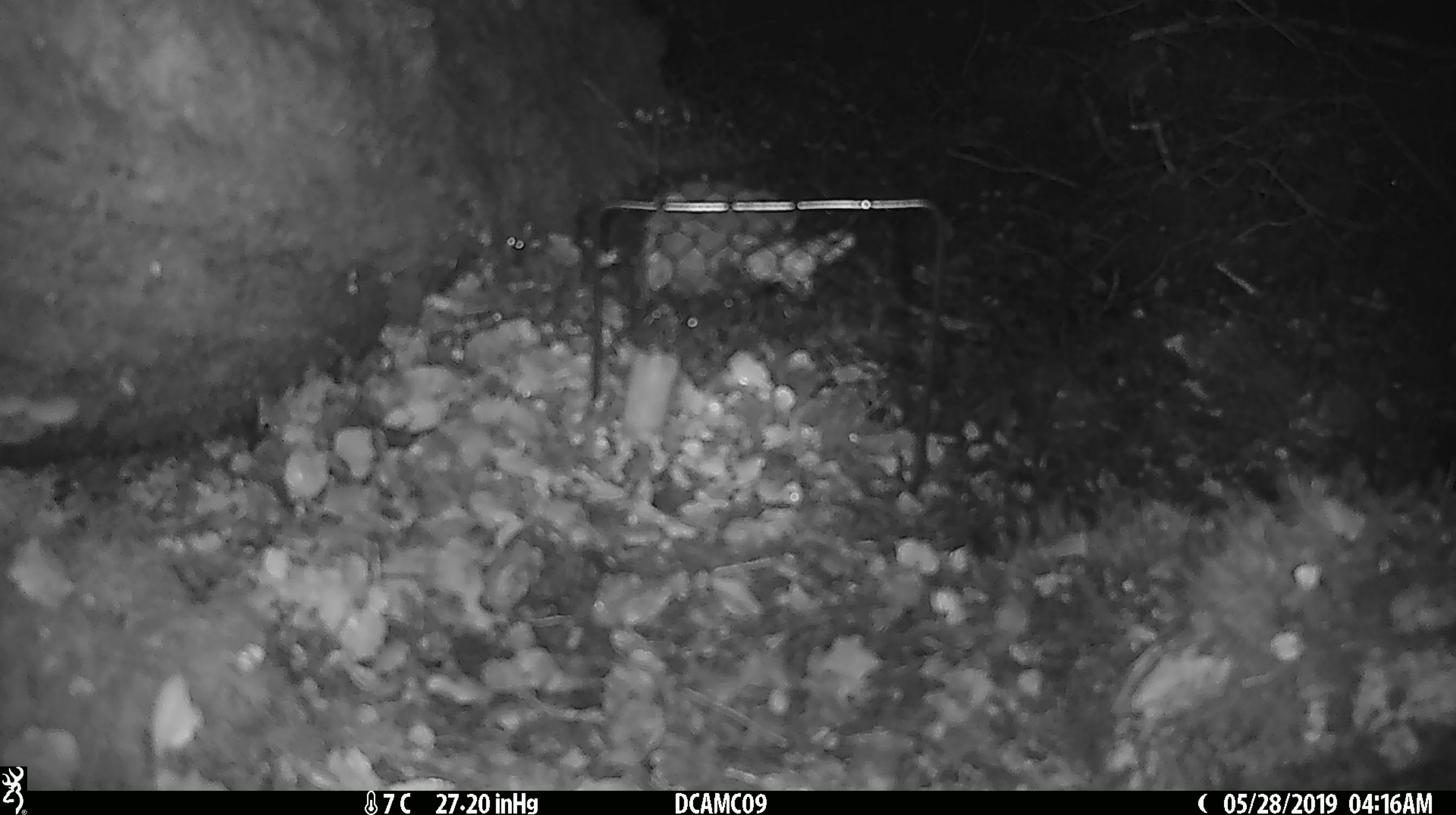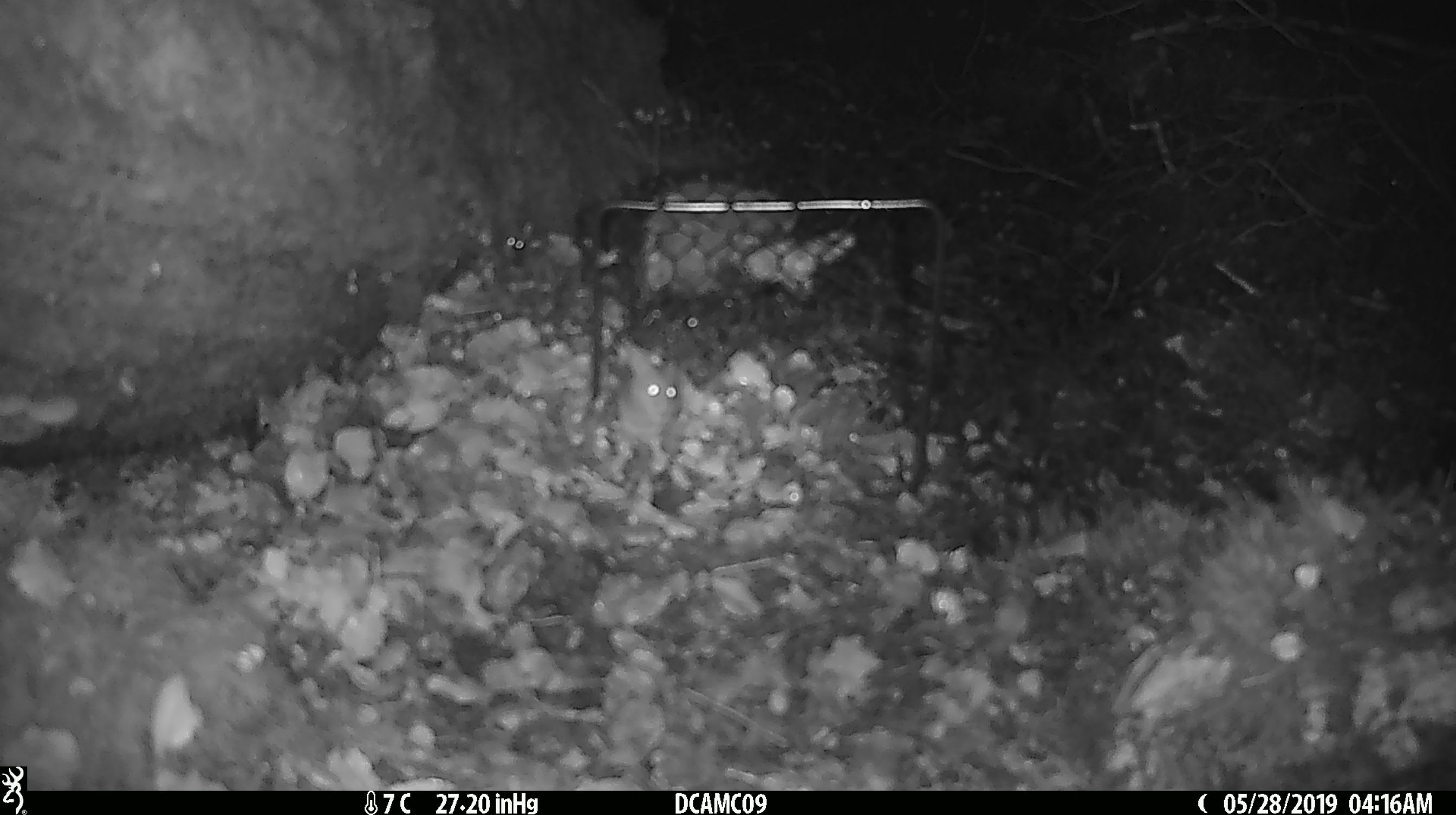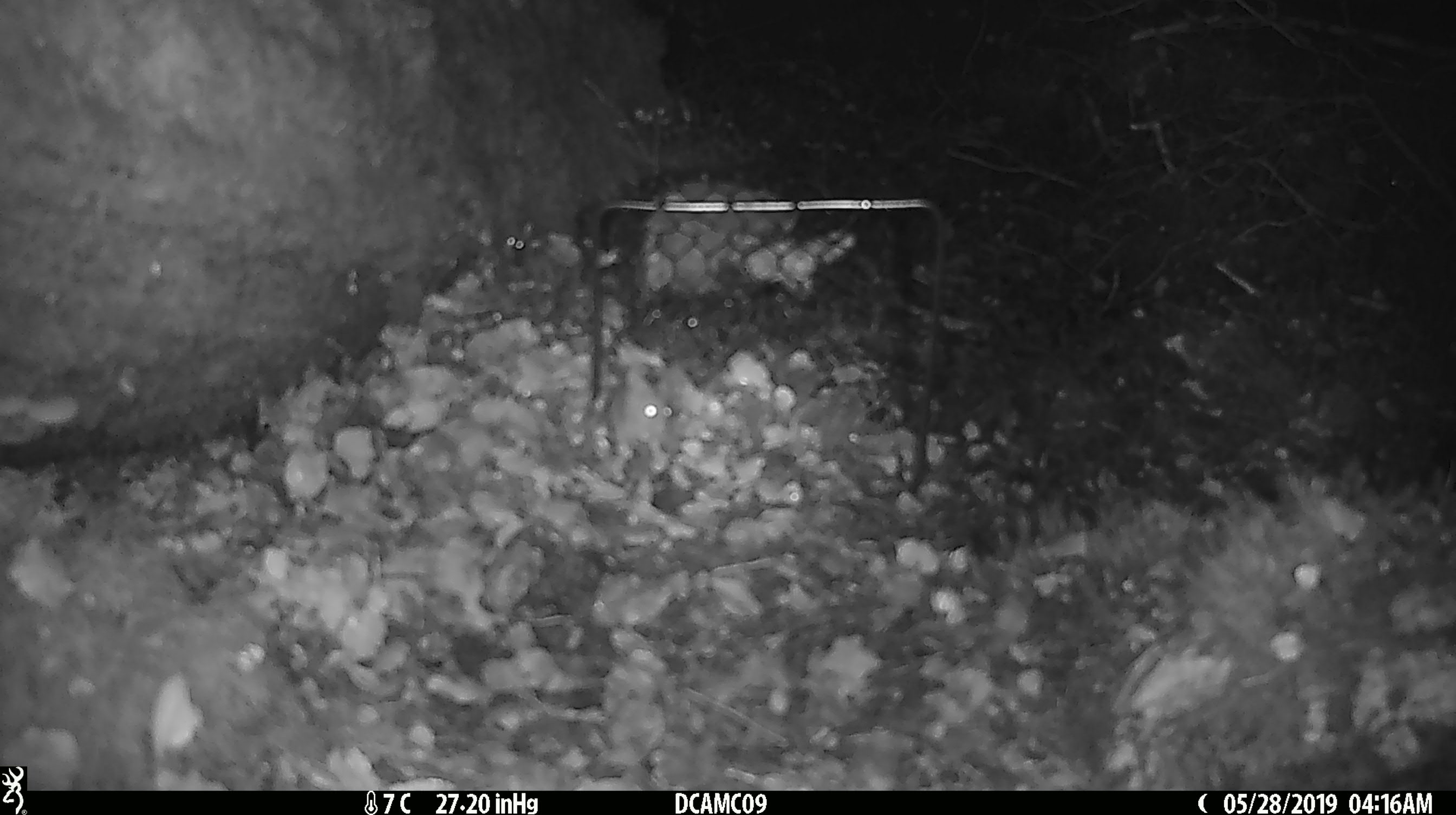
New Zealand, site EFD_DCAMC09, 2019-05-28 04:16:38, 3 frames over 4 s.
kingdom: Animalia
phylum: Chordata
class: Mammalia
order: Rodentia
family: Muridae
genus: Mus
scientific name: Mus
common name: mouse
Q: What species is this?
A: Mouse (Mus).